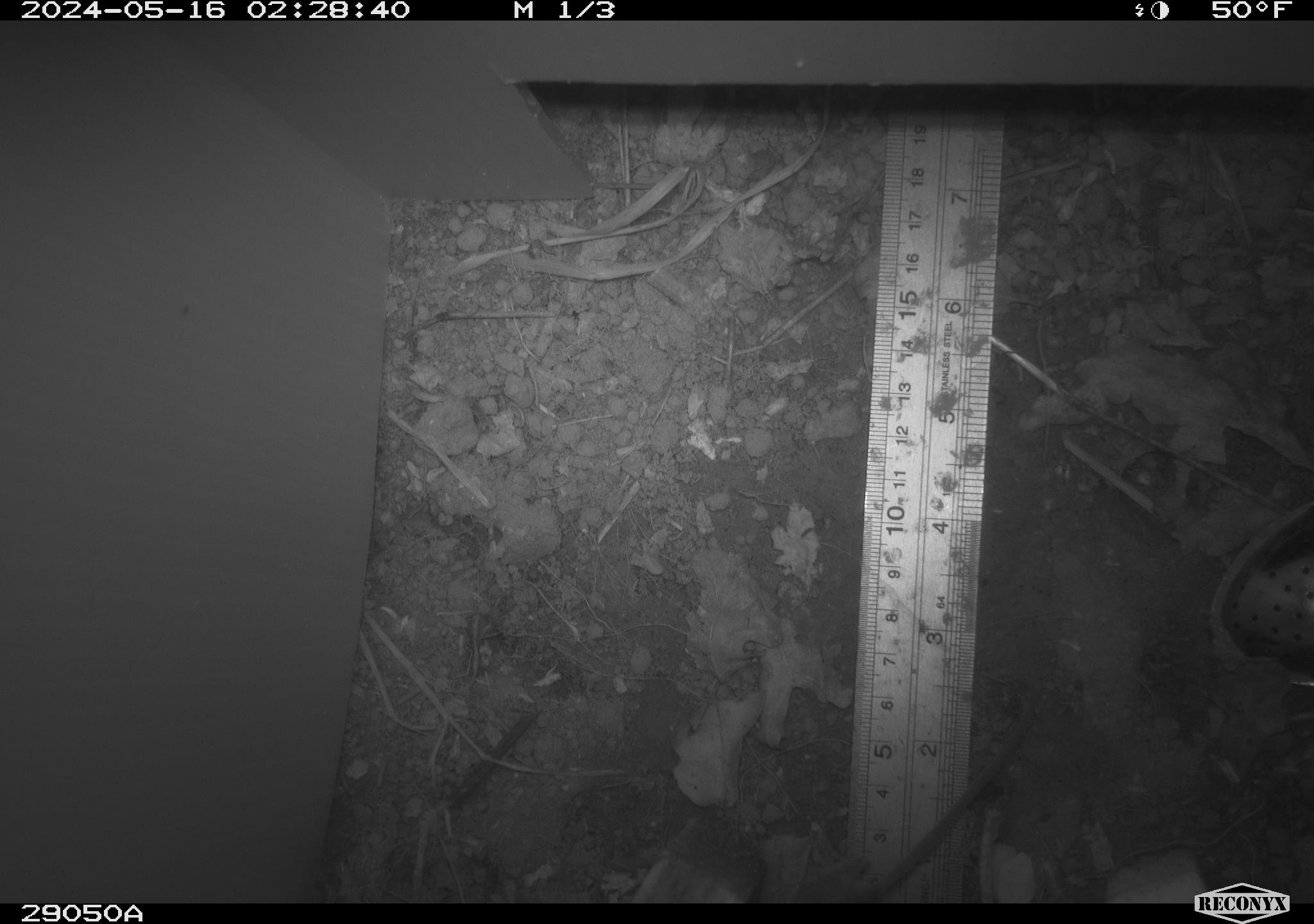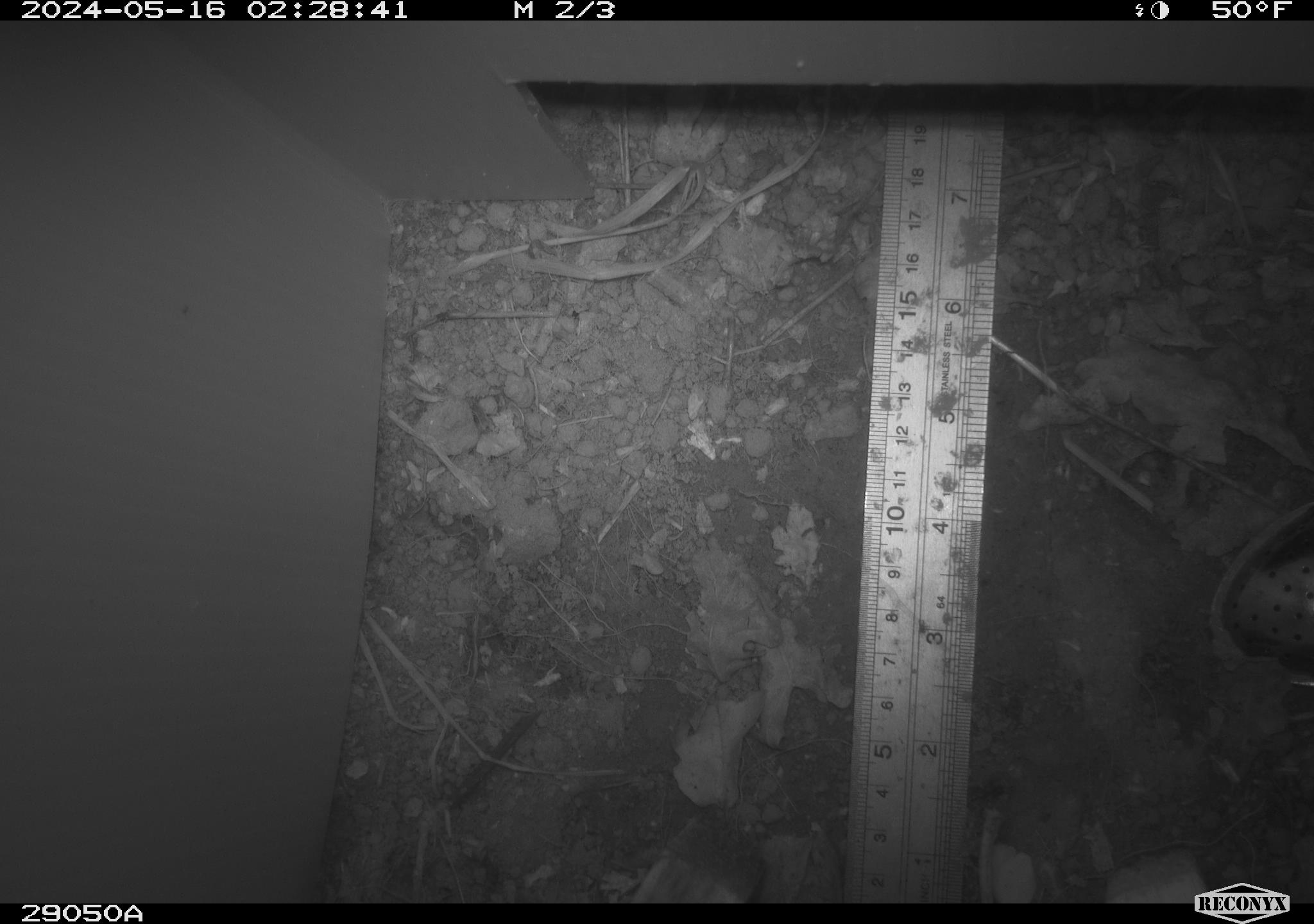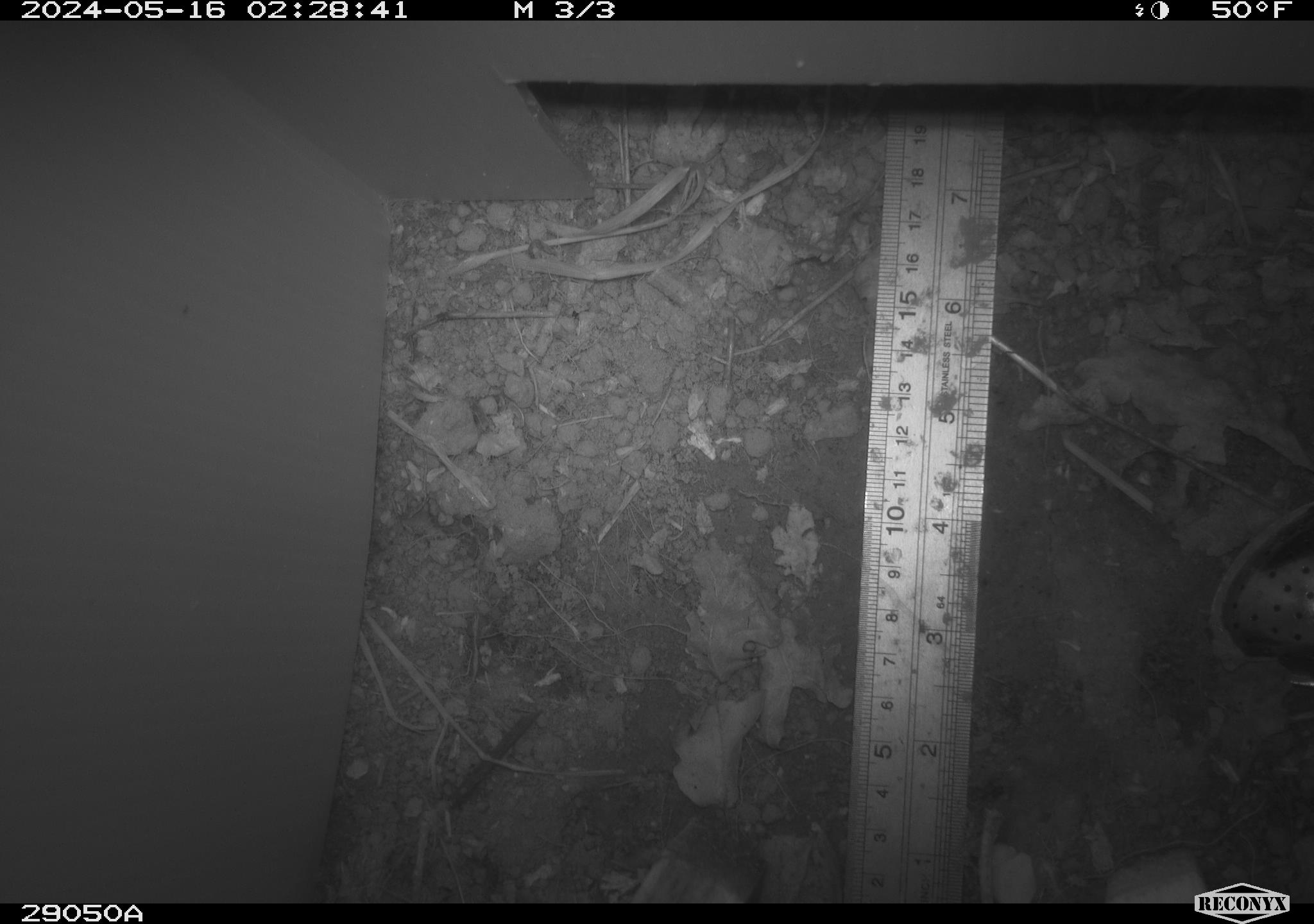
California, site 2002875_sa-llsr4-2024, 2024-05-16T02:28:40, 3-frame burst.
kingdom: Animalia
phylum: Chordata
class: Mammalia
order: Rodentia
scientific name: Rodentia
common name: mouse species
Mouse species (Rodentia).